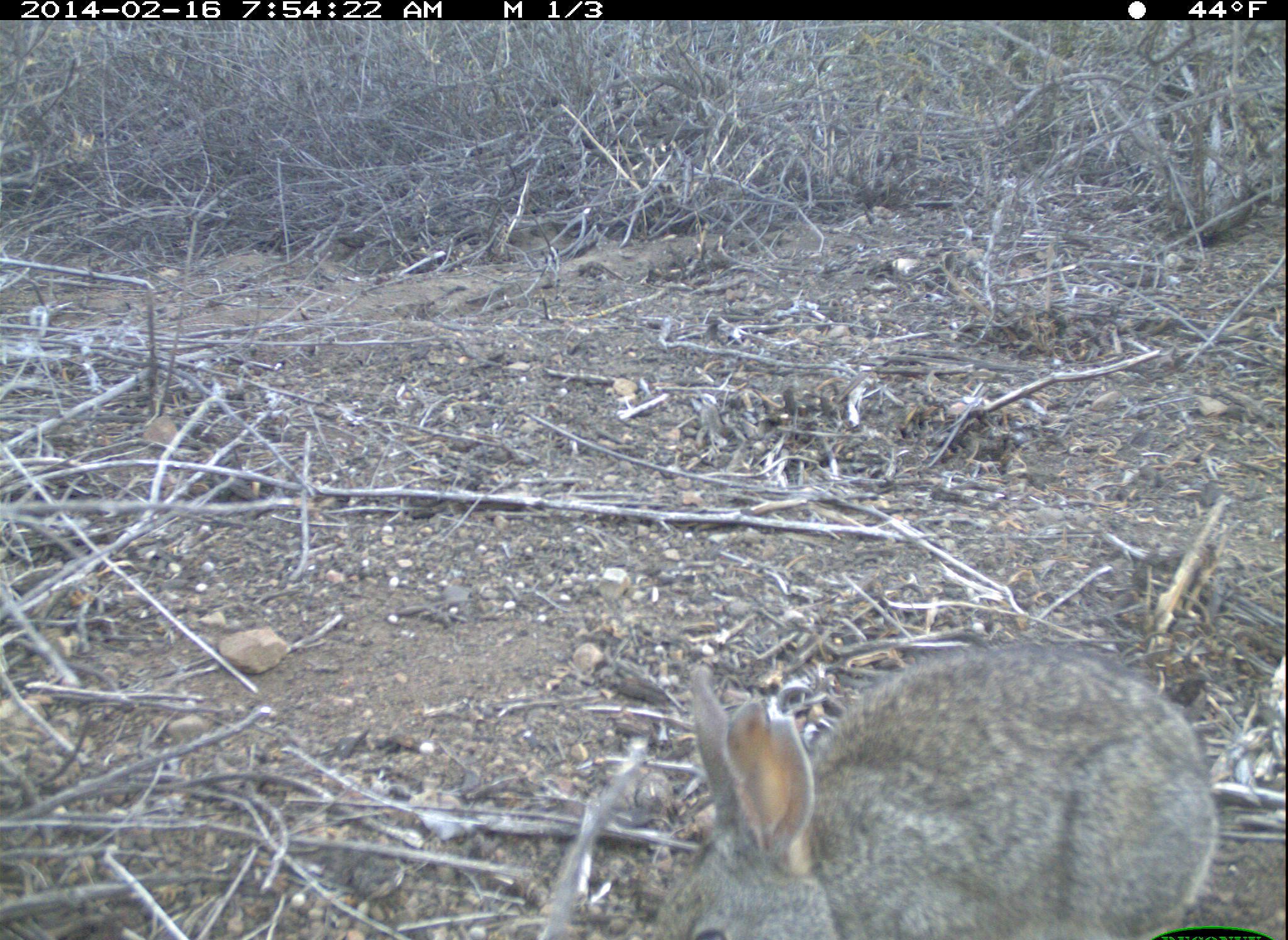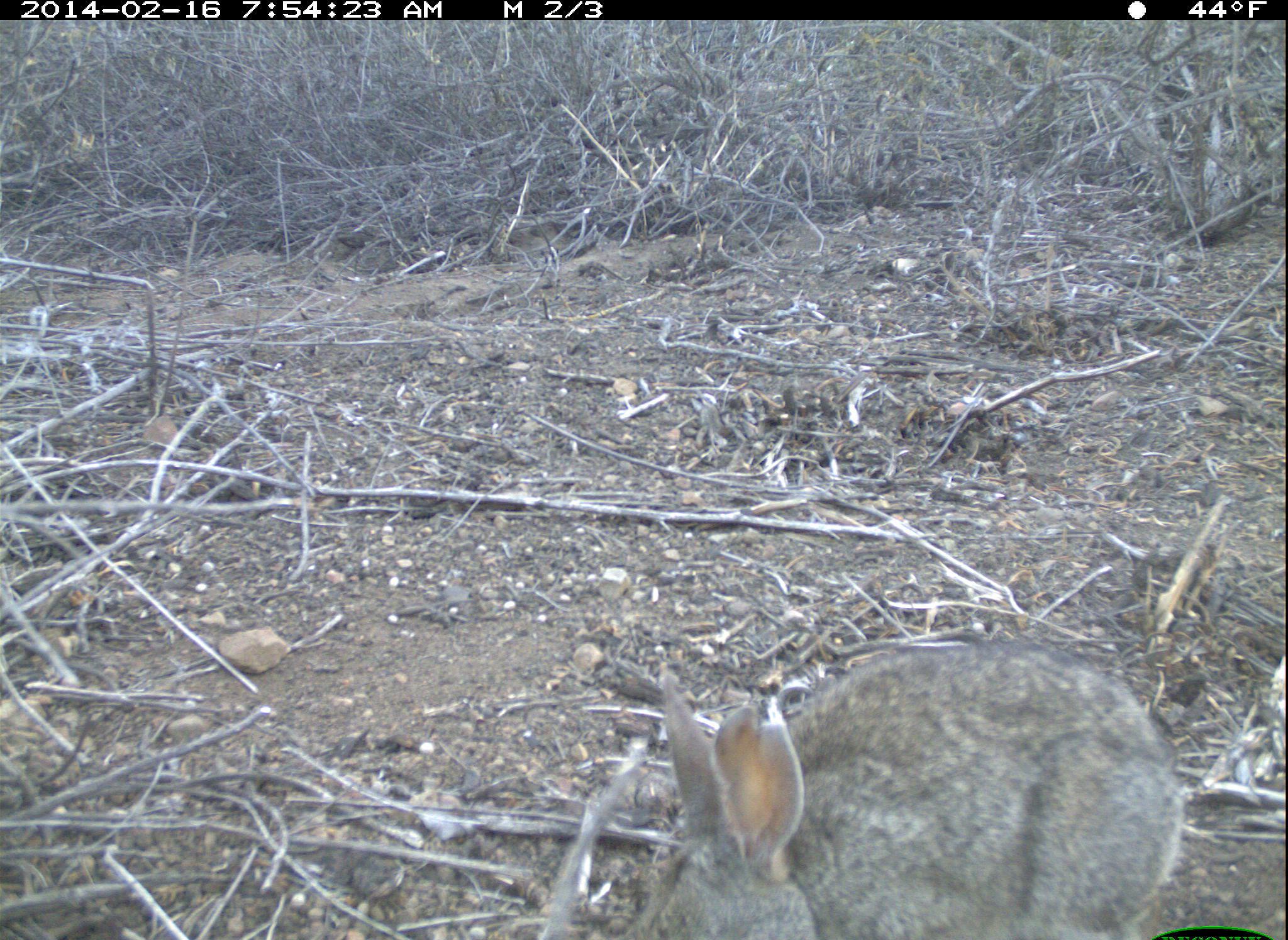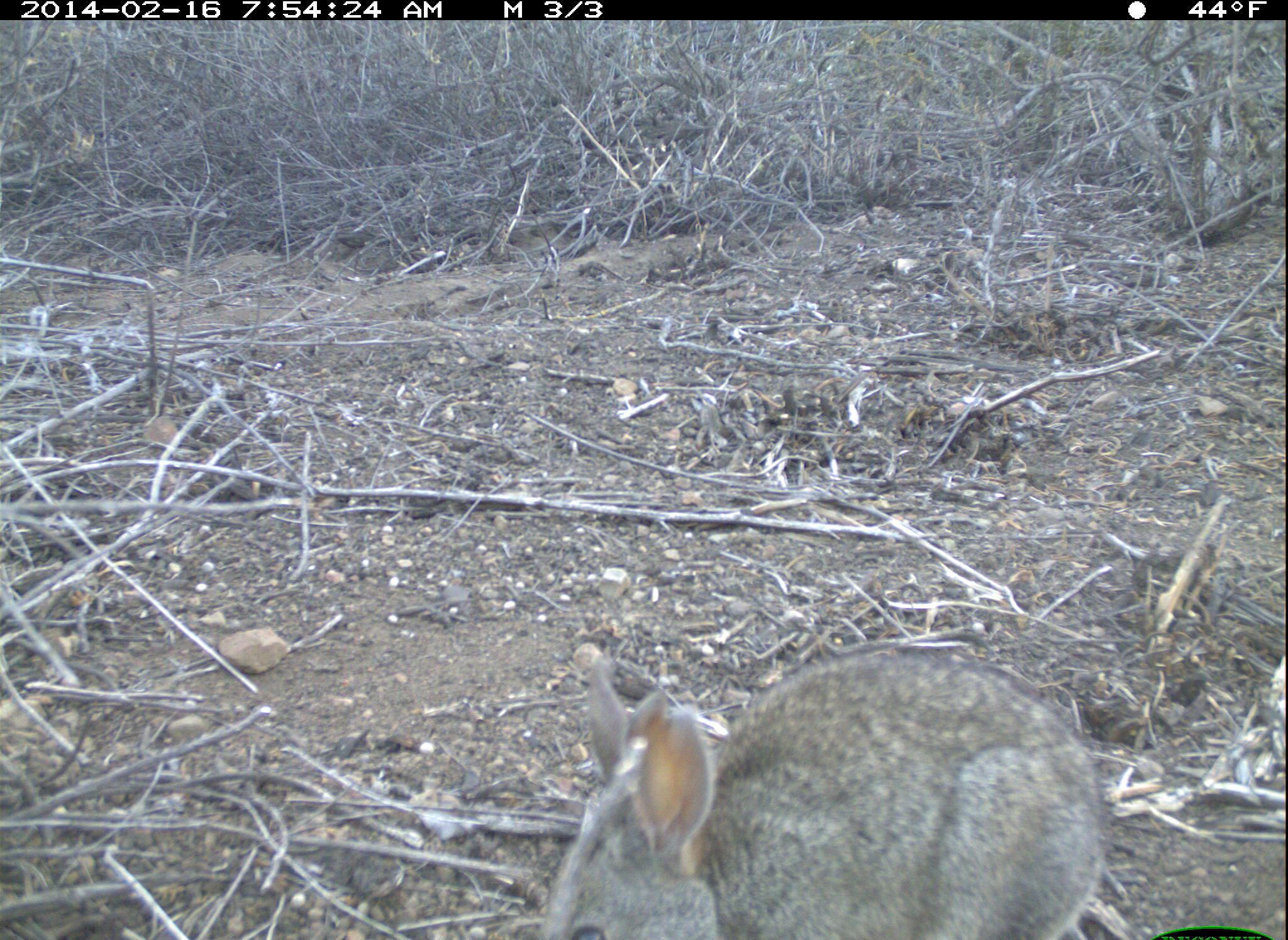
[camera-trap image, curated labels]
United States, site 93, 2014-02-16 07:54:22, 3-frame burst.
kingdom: Animalia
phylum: Chordata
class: Mammalia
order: Lagomorpha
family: Leporidae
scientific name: Leporidae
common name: rabbits and hares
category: rabbit